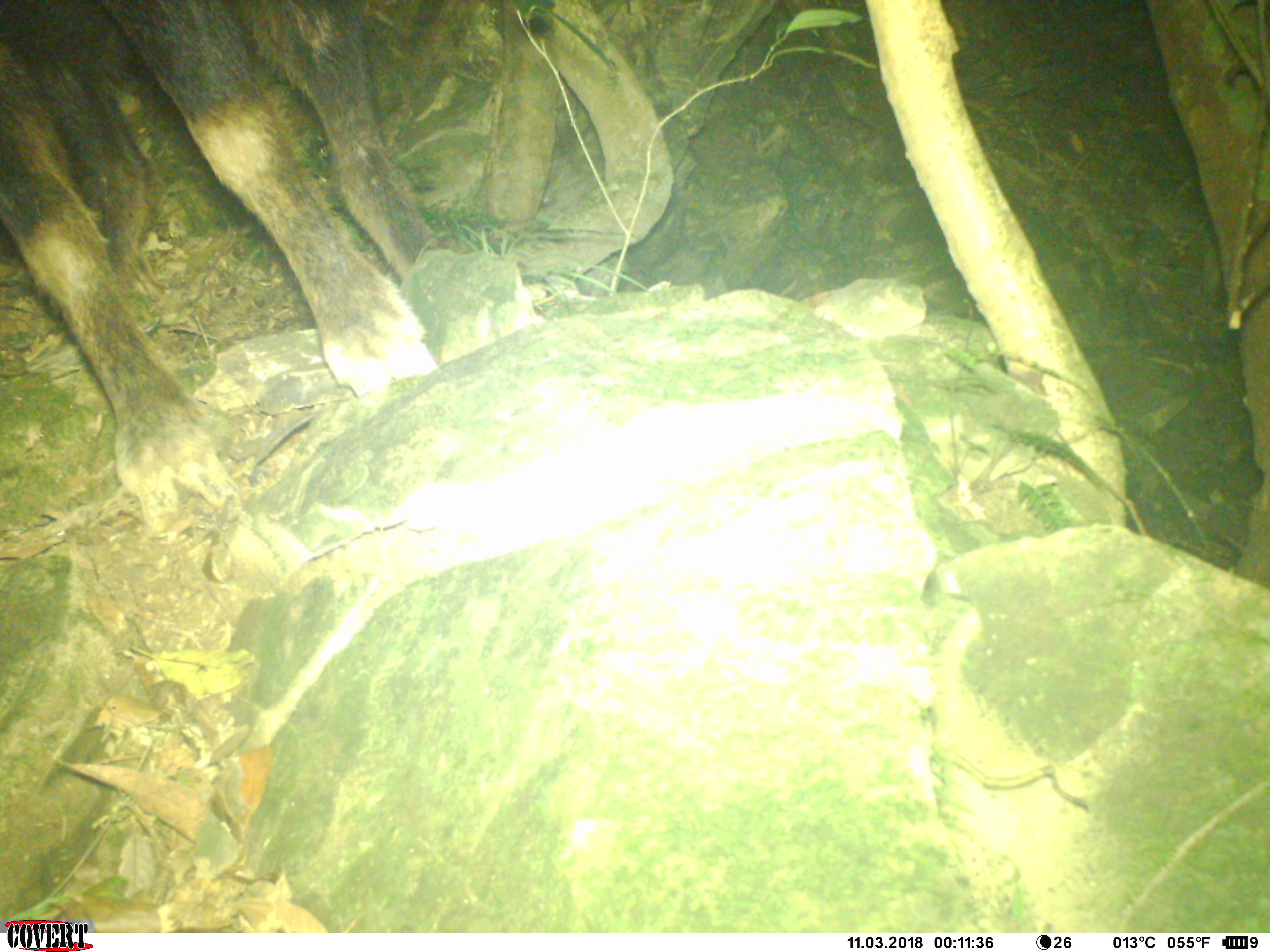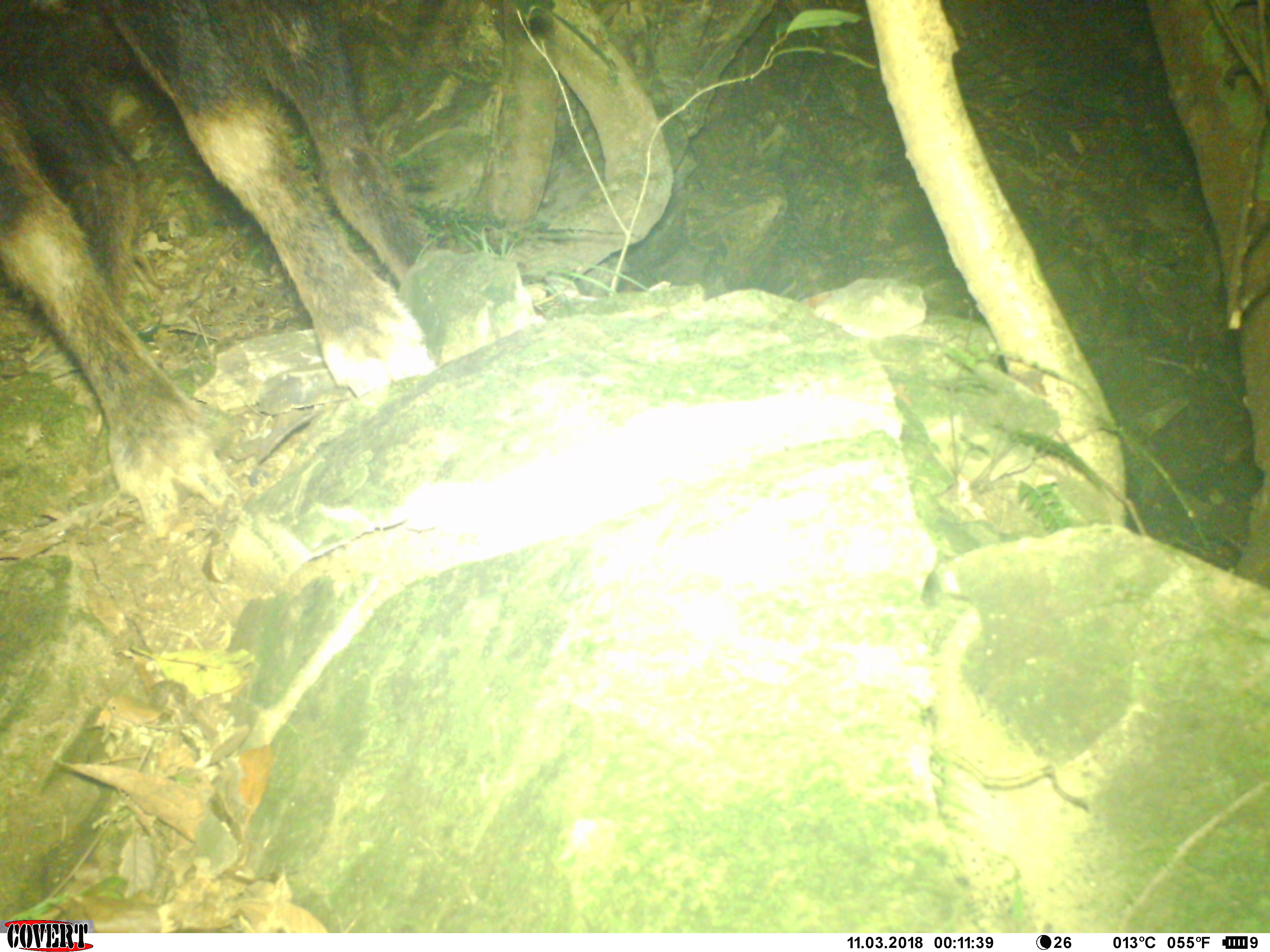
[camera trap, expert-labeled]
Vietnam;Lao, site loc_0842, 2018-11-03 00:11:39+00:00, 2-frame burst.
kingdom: Animalia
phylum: Chordata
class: Mammalia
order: Artiodactyla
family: Bovidae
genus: Capricornis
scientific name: Capricornis sumatraensis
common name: chinese serow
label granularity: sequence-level